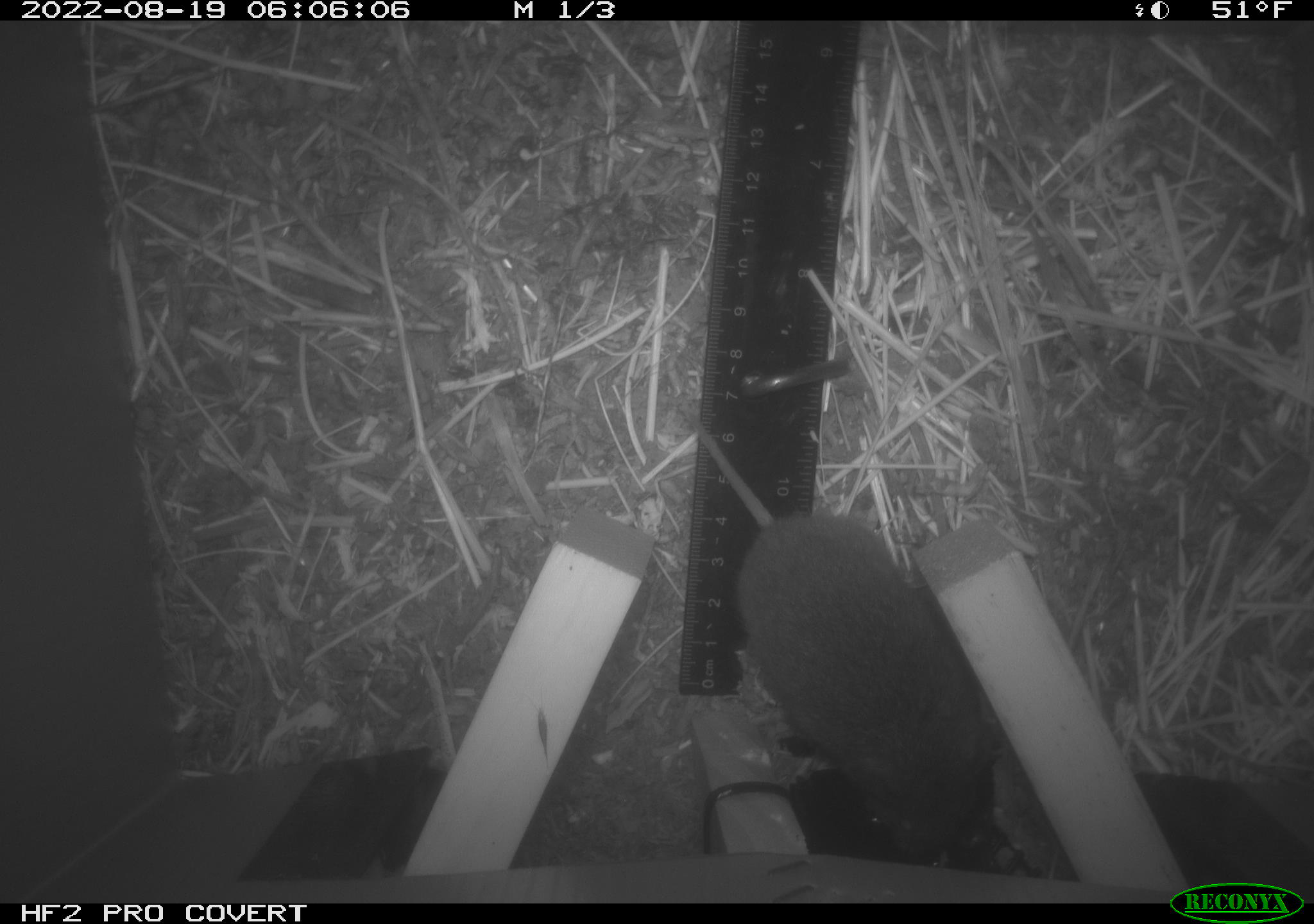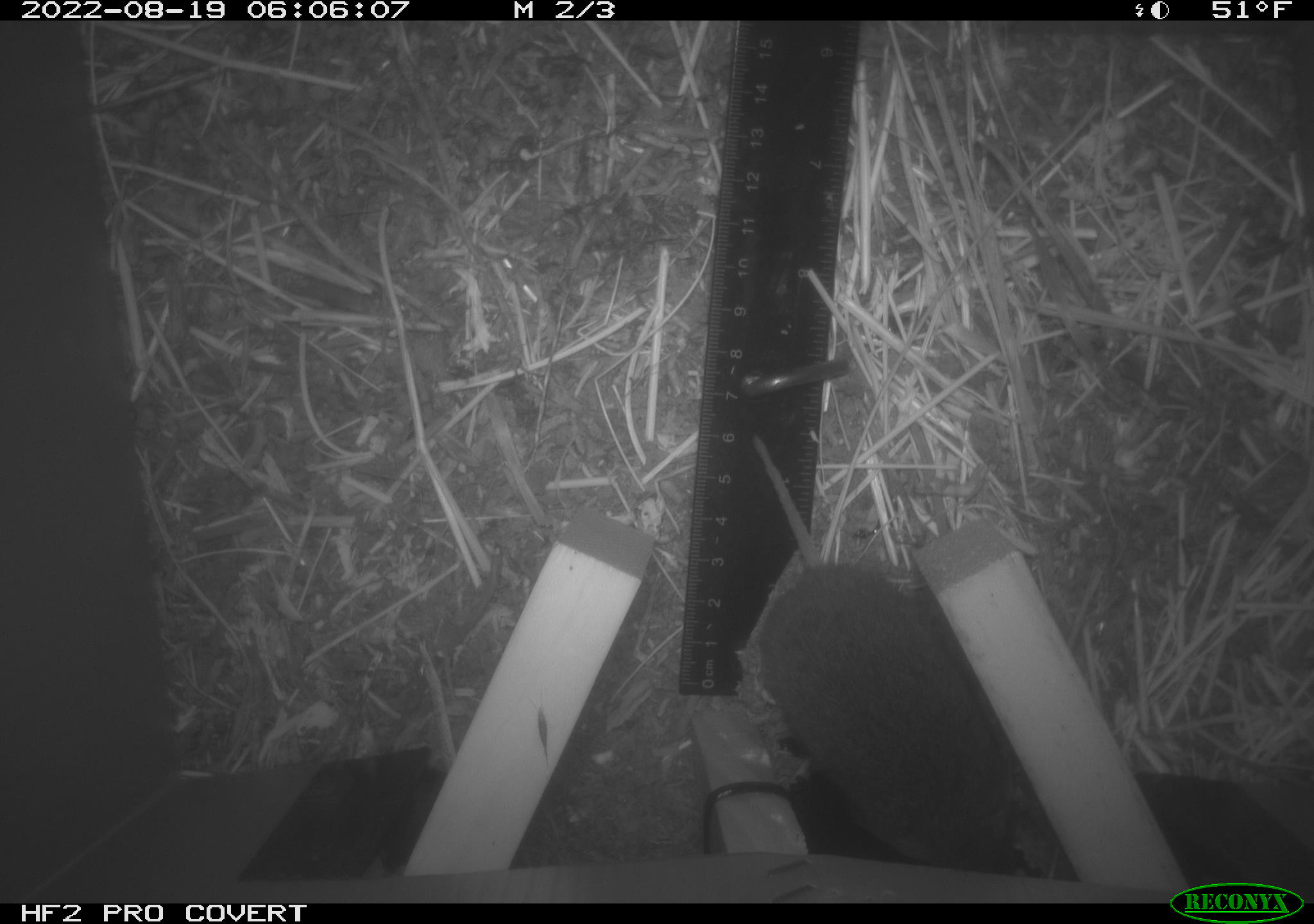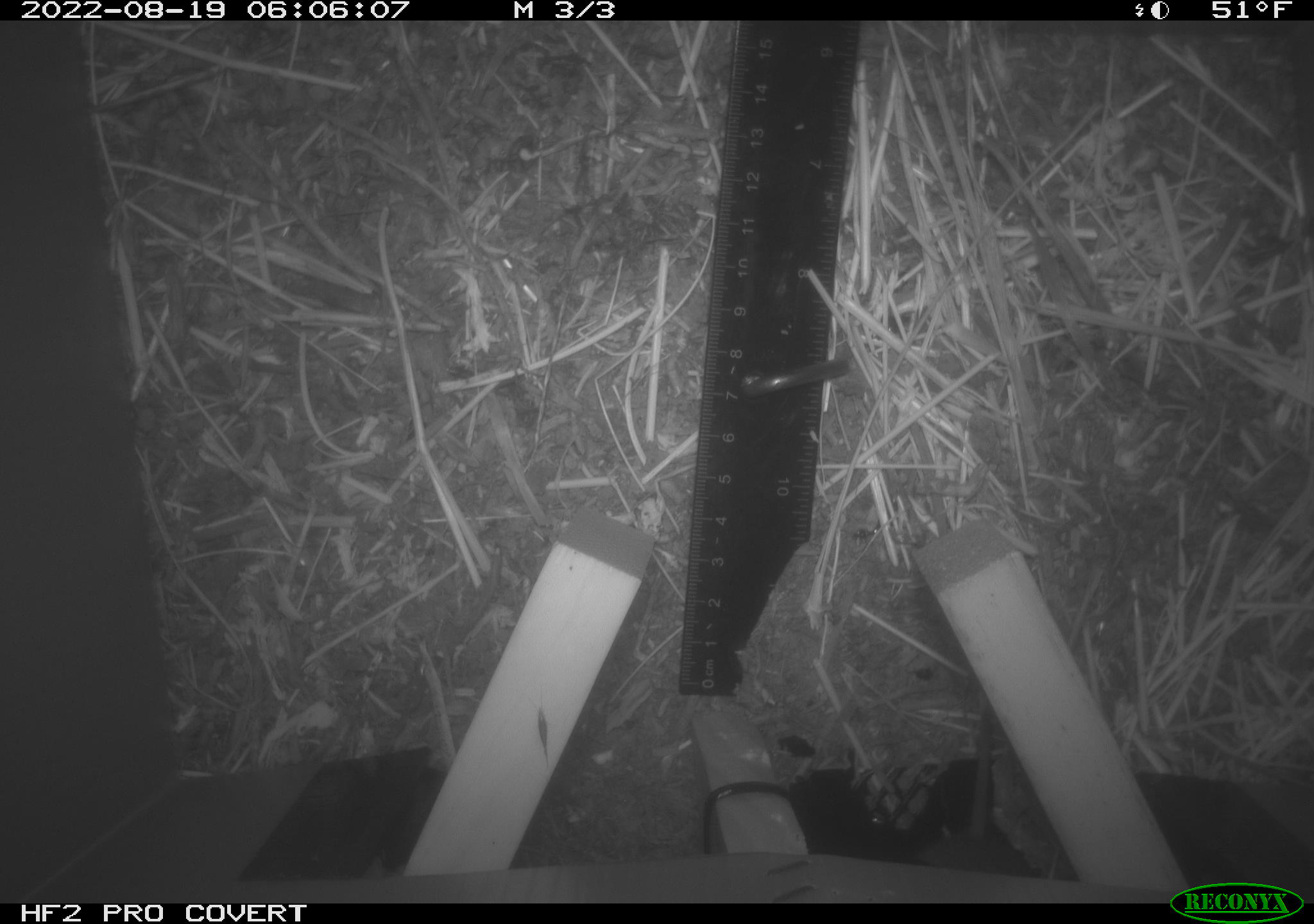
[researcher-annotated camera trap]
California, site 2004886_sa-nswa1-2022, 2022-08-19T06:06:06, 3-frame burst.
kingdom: Animalia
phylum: Chordata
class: Mammalia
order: Rodentia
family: Cricetidae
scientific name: Cricetidae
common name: hamsters, voles, lemmings, and allies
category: cricetidae family